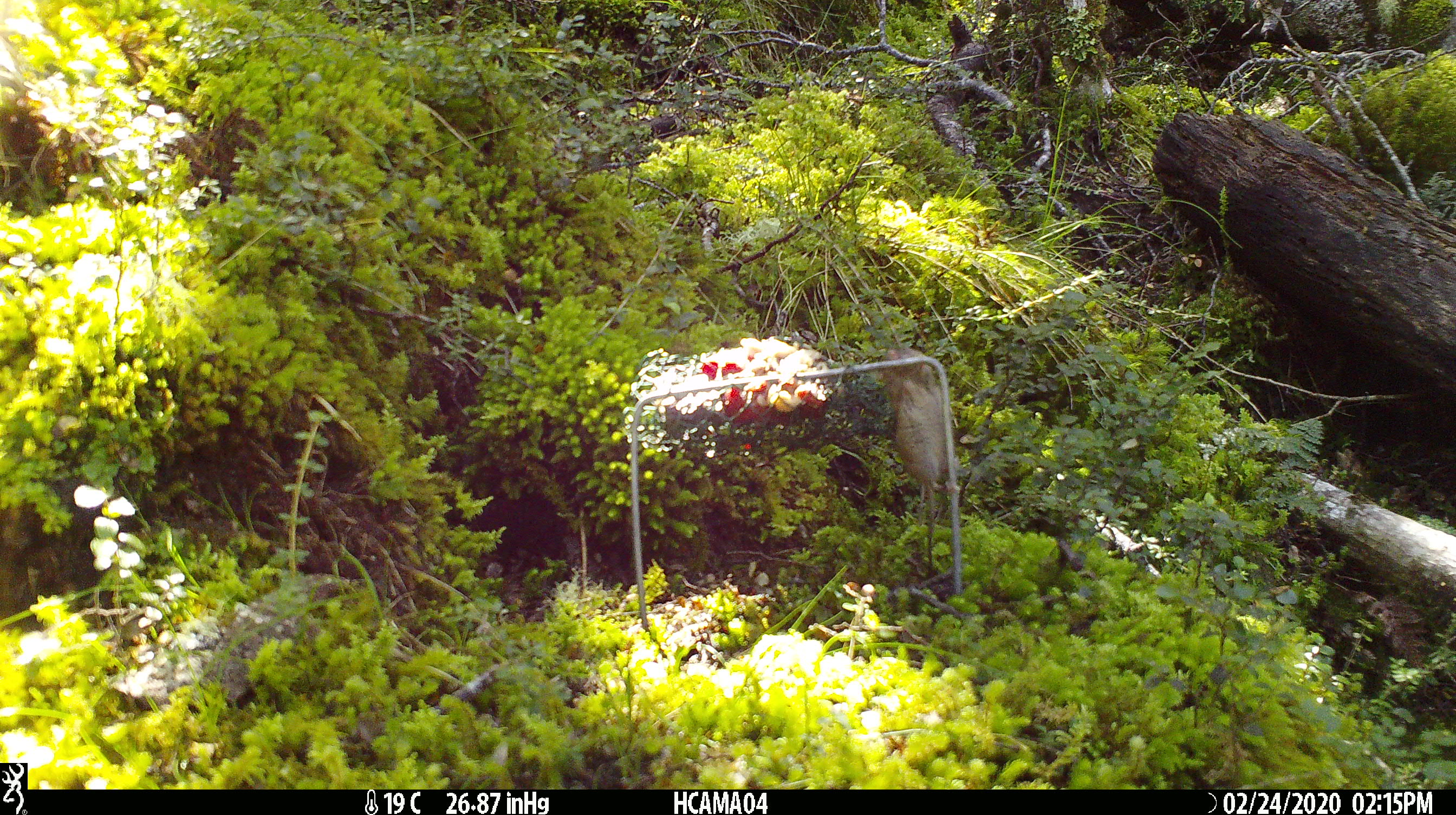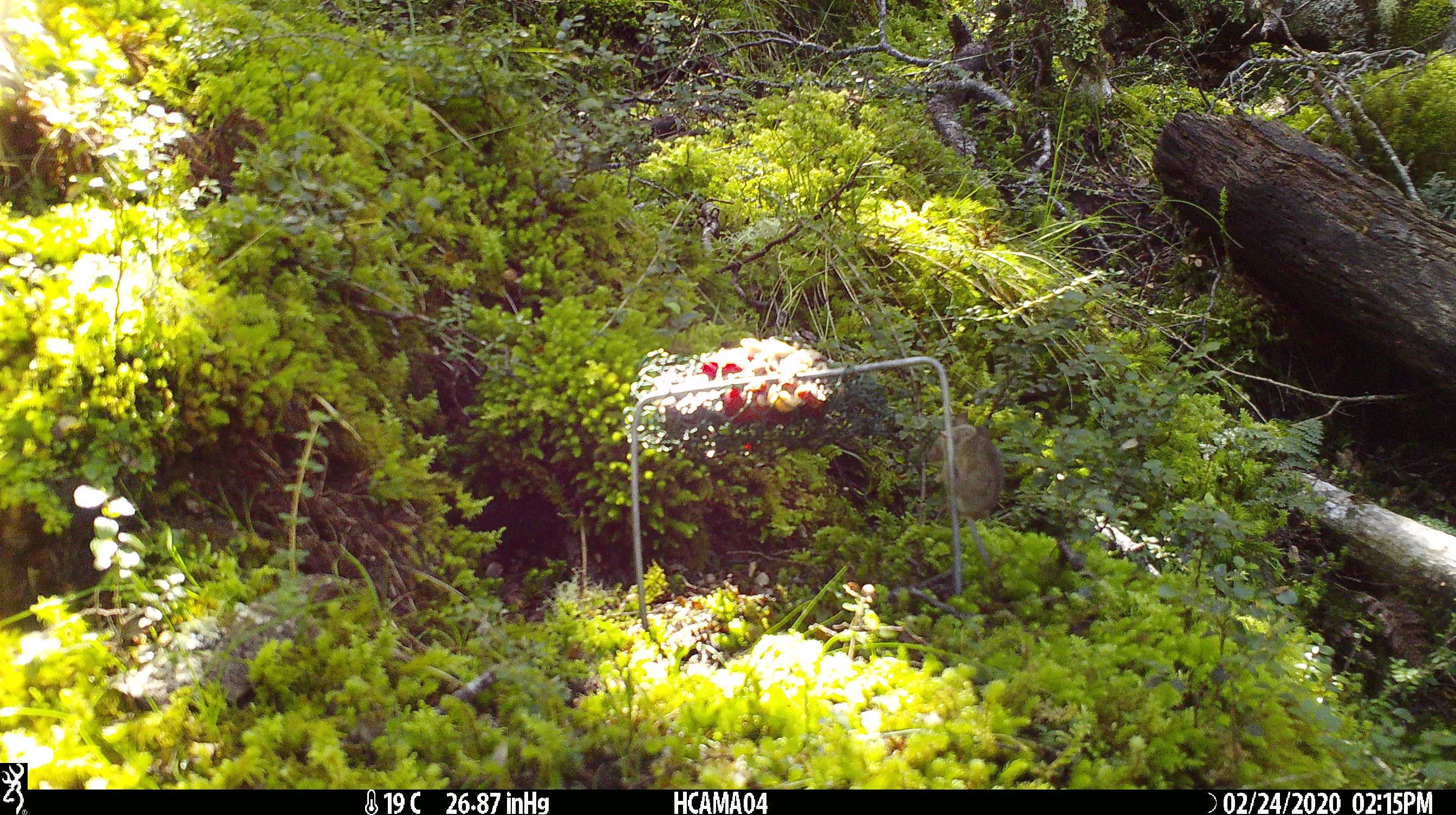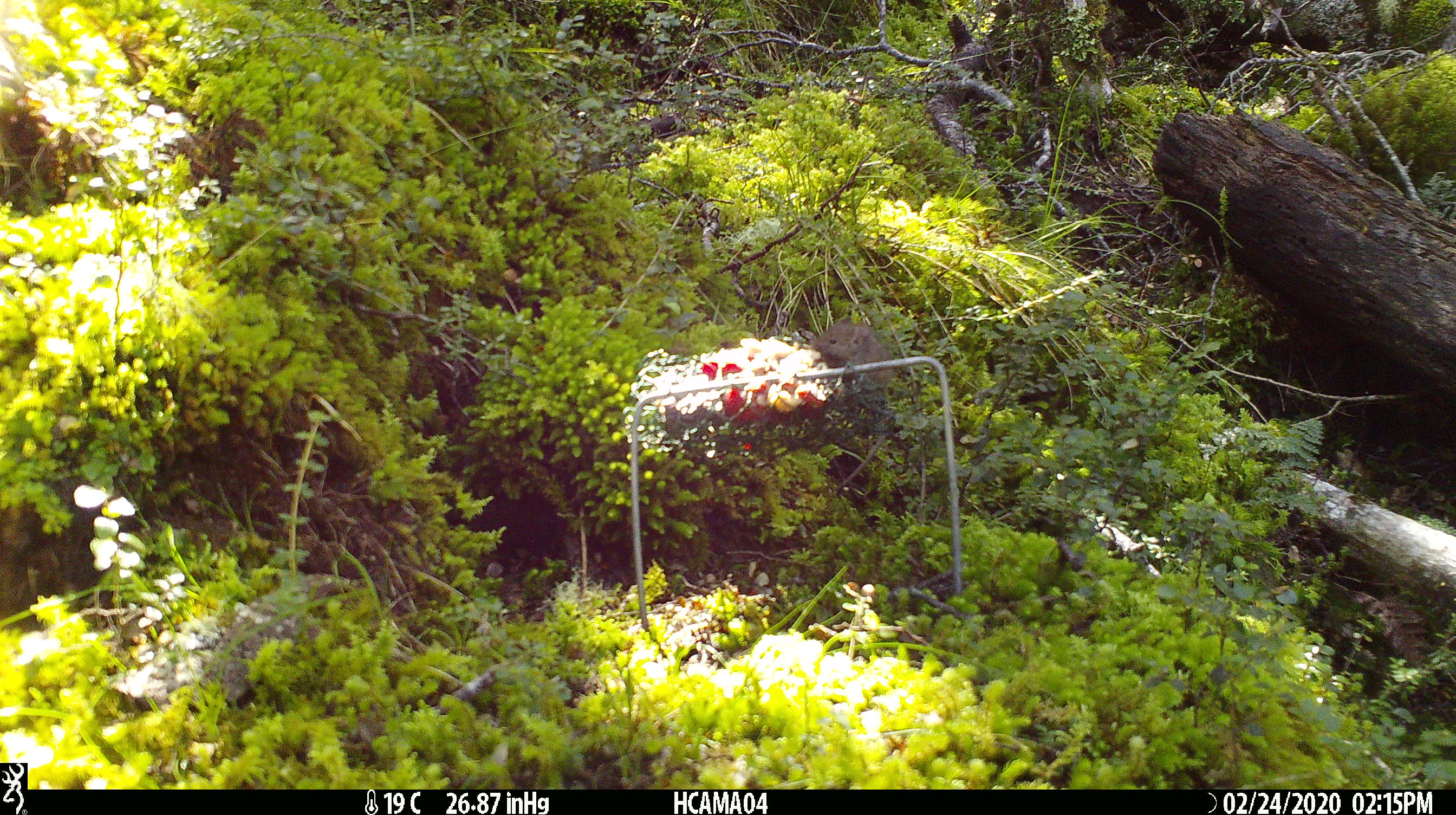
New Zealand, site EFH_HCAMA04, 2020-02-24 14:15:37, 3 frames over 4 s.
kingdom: Animalia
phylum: Chordata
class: Mammalia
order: Rodentia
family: Muridae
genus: Mus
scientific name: Mus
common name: mouse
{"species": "mouse (Mus)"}